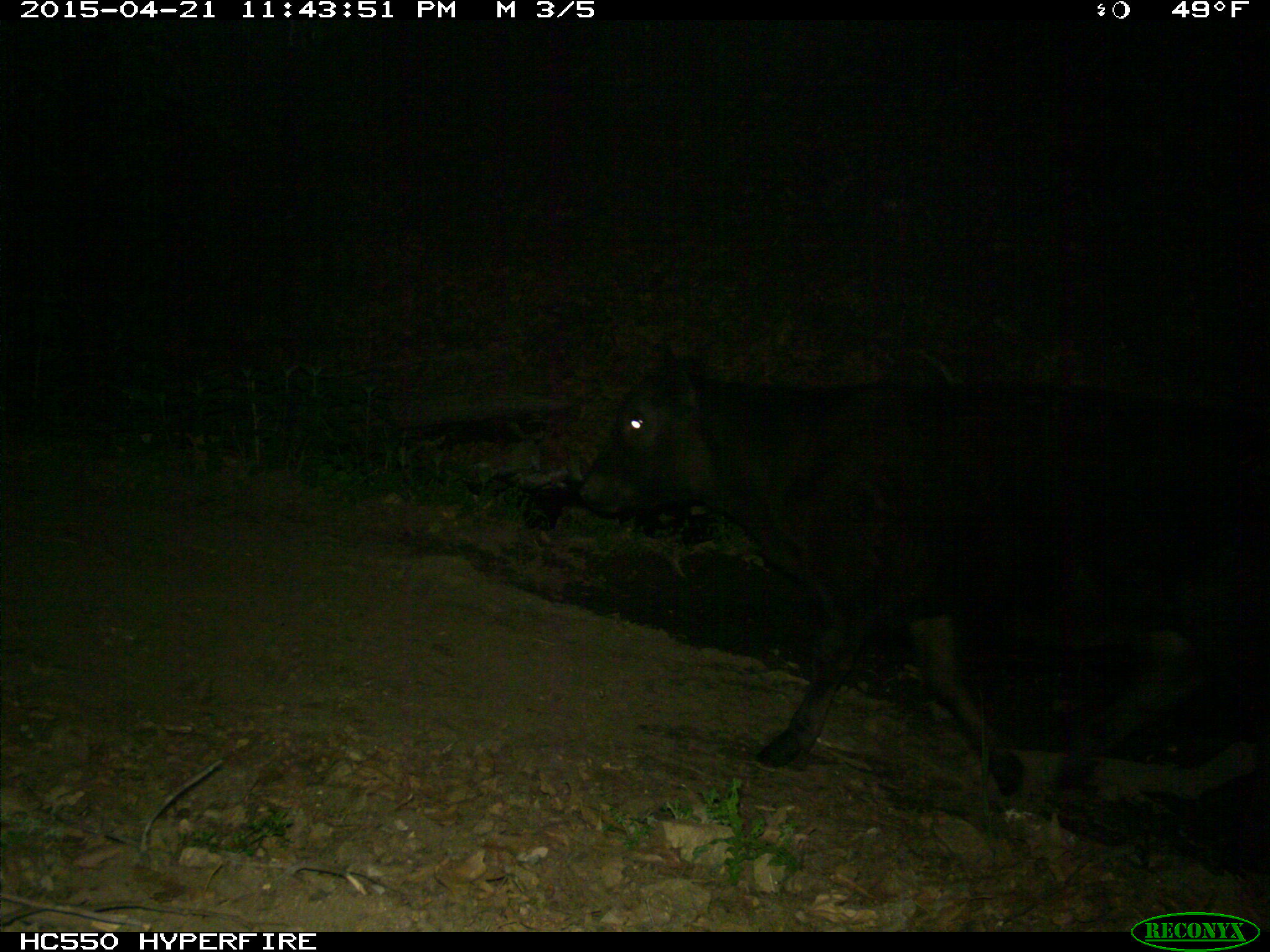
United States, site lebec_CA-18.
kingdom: Animalia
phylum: Chordata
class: Mammalia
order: Artiodactyla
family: Bovidae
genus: Bos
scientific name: Bos taurus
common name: domestic cow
Bos taurus (domestic cow).